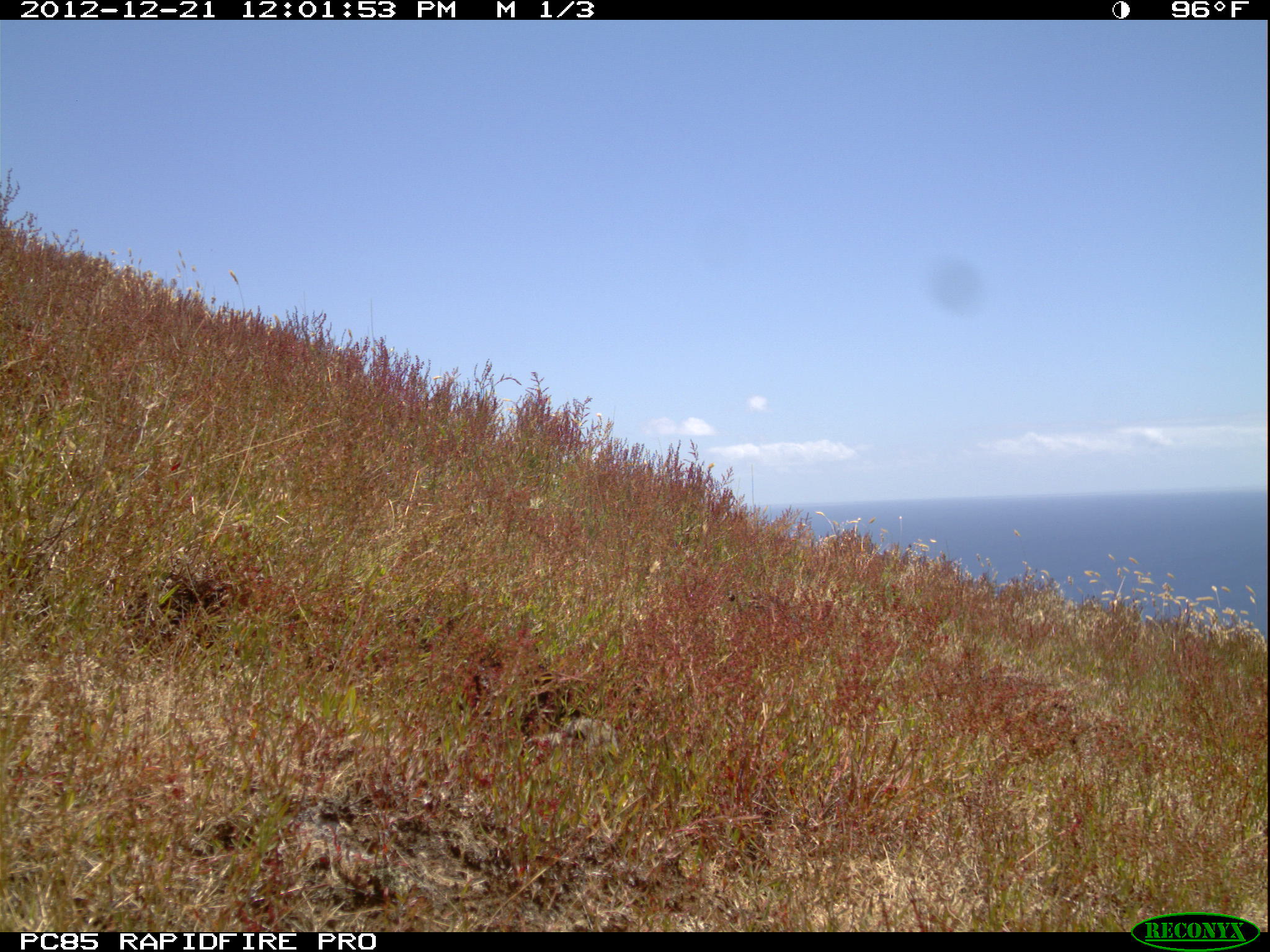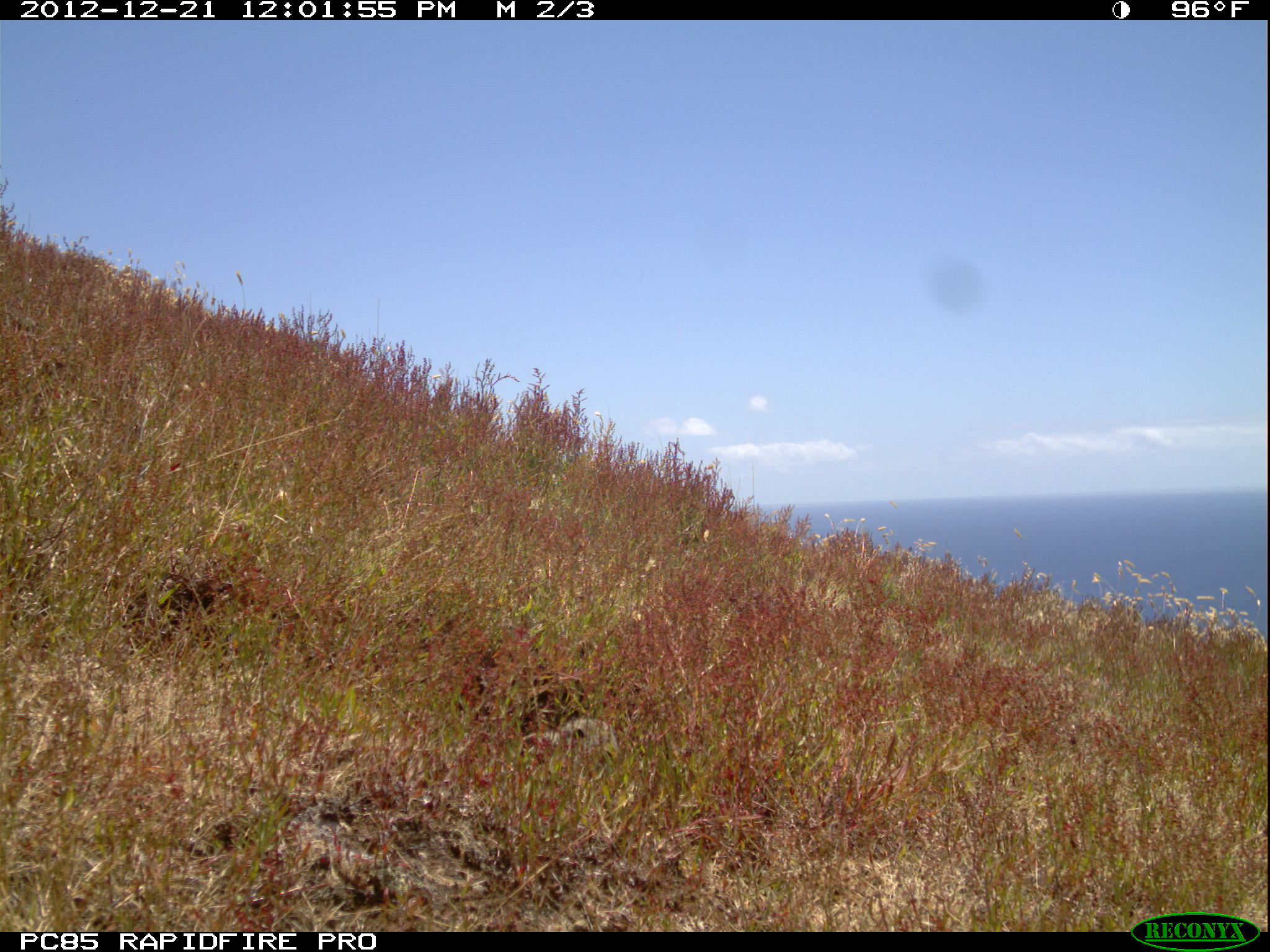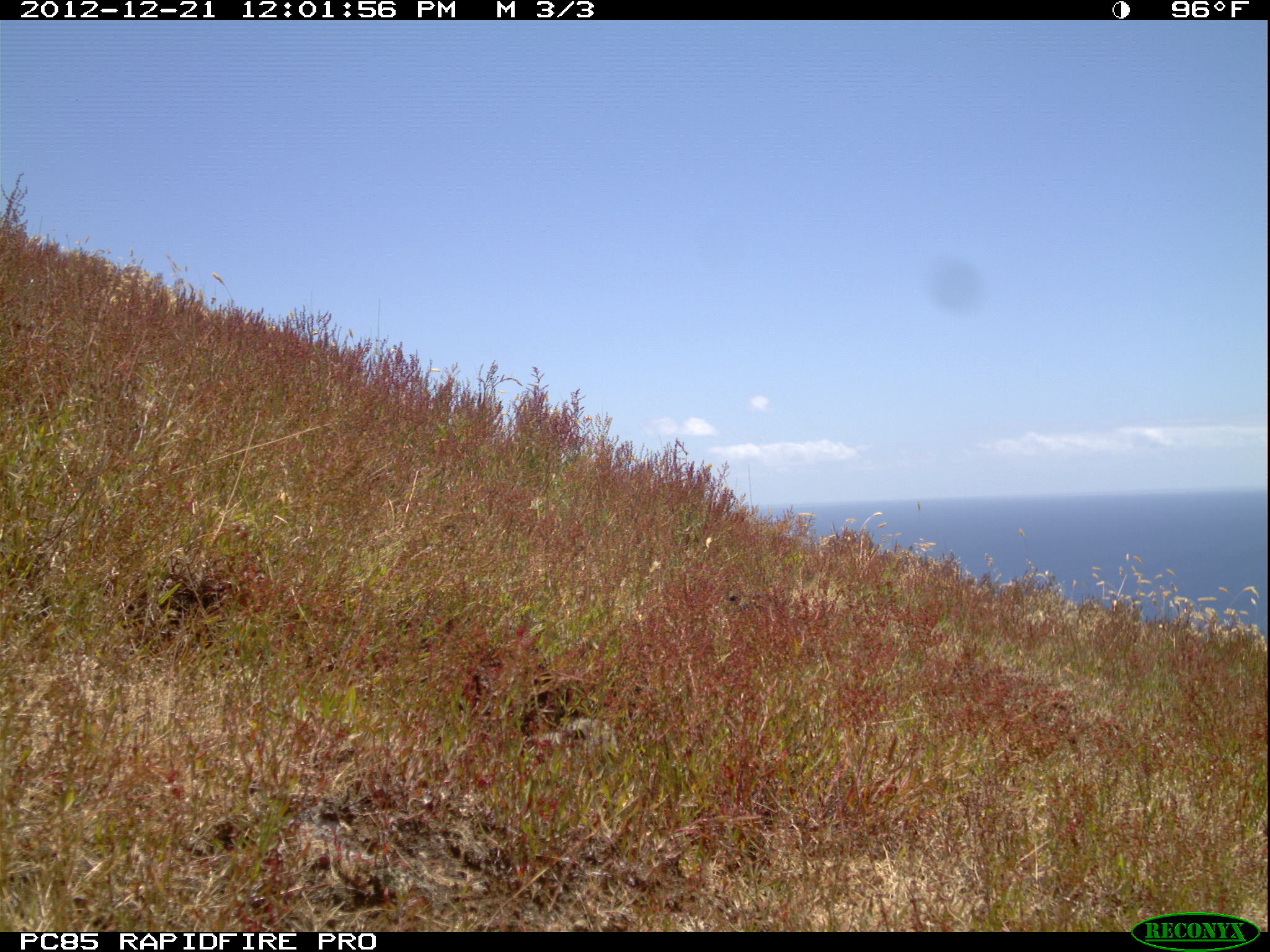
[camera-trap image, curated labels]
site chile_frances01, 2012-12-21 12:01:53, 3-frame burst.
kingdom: Animalia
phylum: Chordata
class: Mammalia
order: Lagomorpha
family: Leporidae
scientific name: Leporidae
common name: rabbits and hares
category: rabbit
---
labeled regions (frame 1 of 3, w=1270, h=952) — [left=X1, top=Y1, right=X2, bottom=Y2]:
rabbit: [left=517, top=704, right=622, bottom=777]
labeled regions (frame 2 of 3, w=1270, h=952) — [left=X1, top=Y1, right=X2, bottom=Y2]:
rabbit: [left=518, top=716, right=624, bottom=768]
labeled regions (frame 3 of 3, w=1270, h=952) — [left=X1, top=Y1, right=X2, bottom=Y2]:
rabbit: [left=517, top=715, right=620, bottom=789]